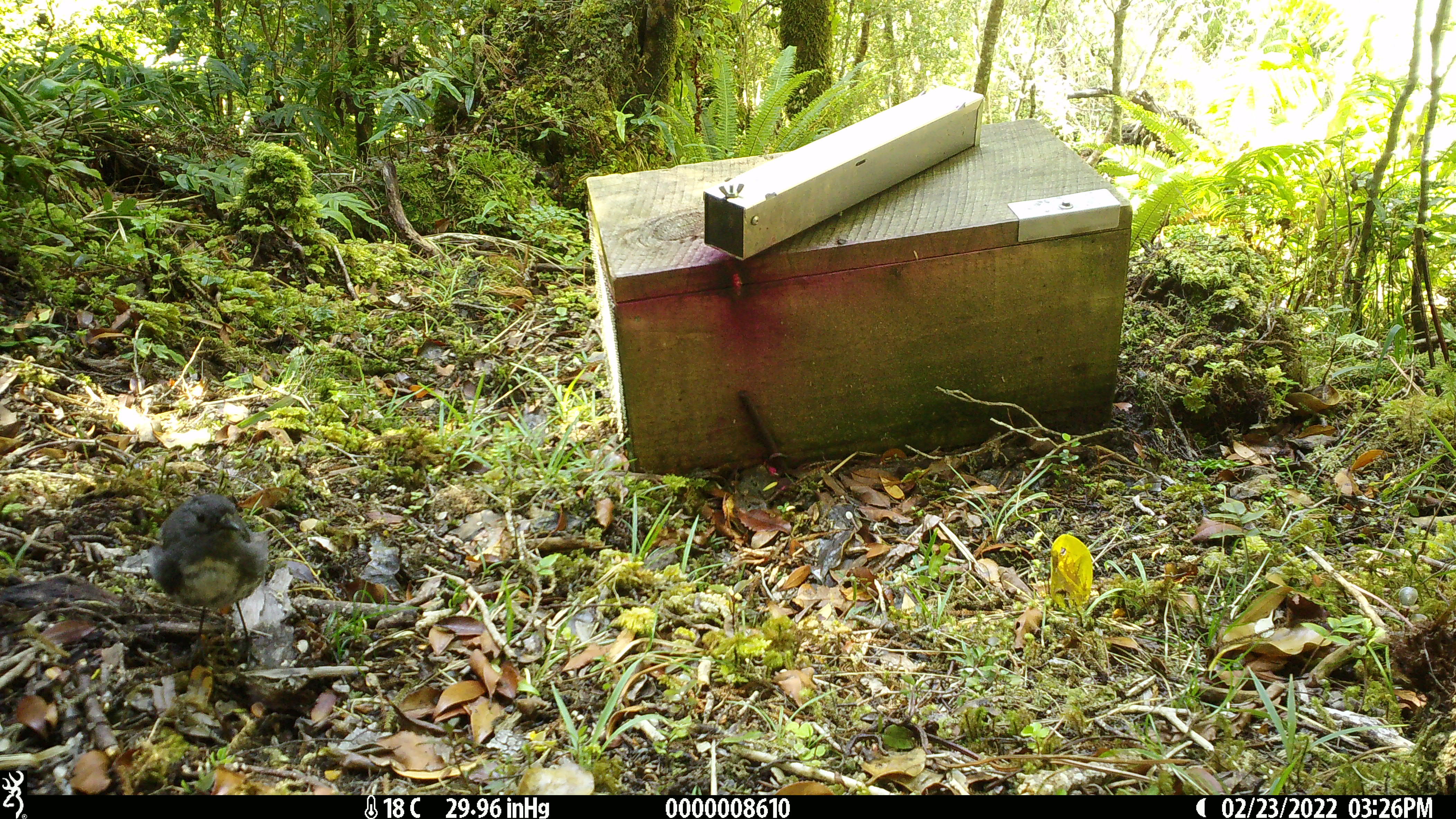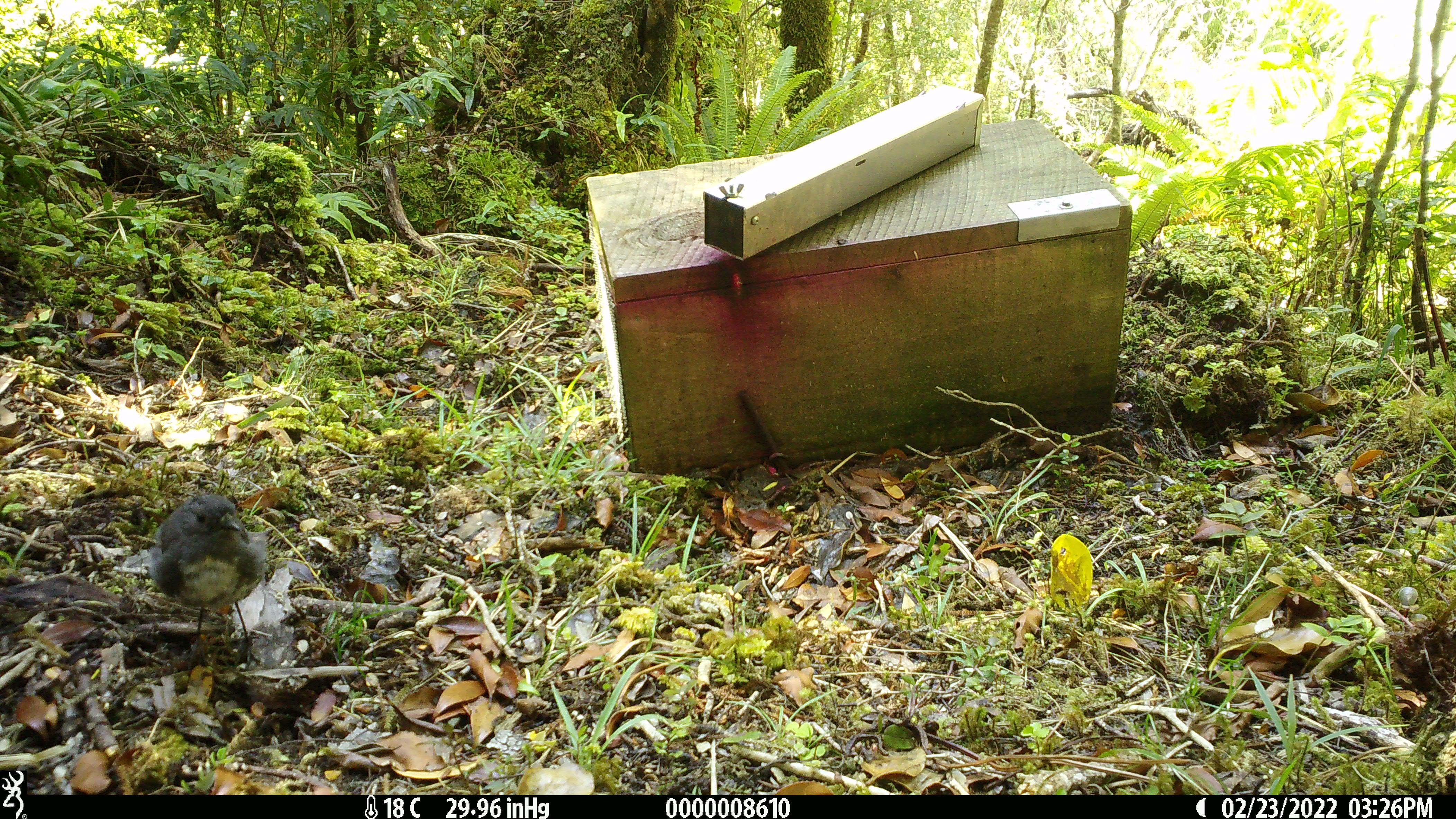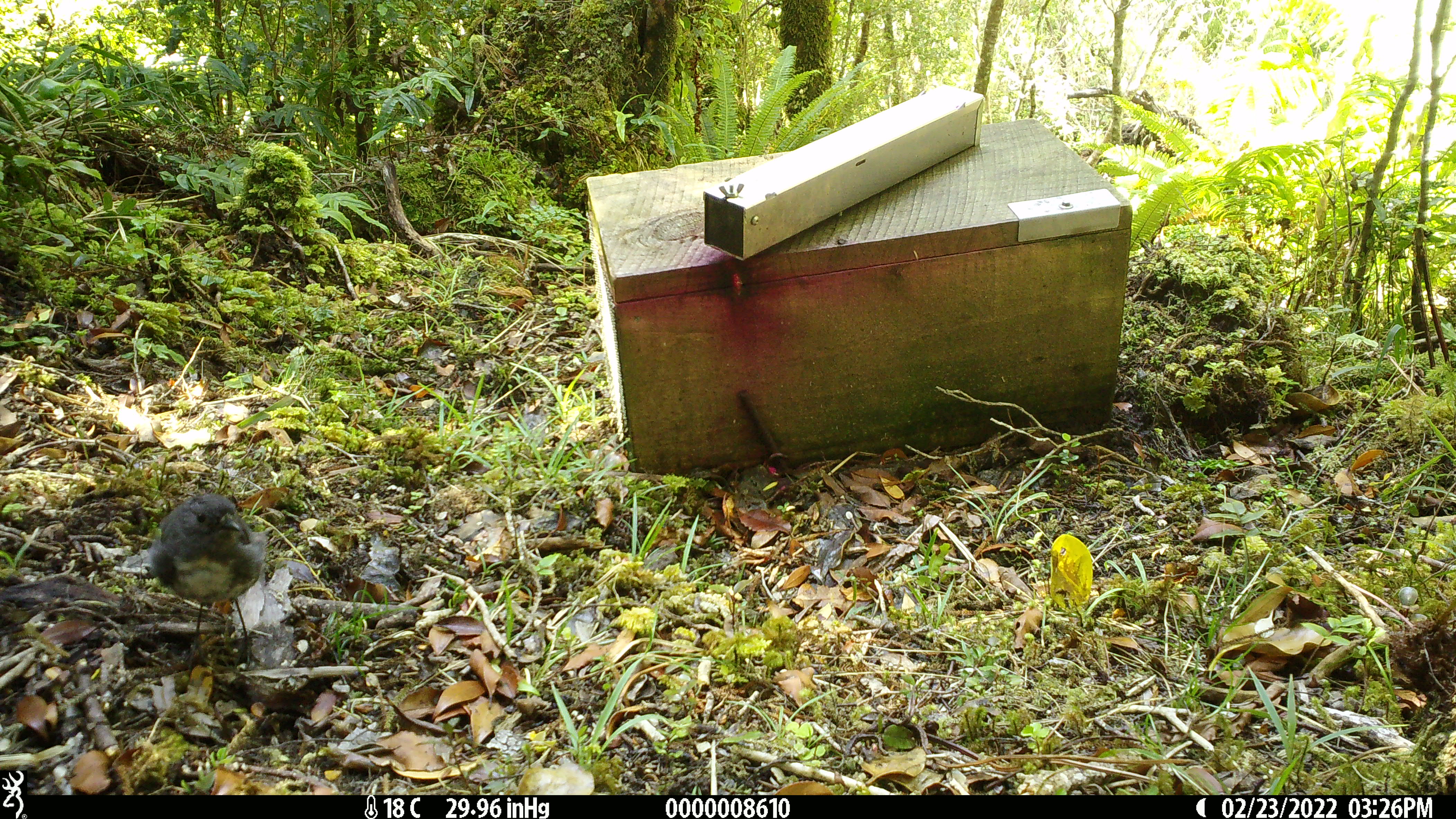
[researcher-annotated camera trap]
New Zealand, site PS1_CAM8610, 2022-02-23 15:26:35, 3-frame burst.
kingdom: Animalia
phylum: Chordata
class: Aves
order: Passeriformes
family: Petroicidae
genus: Petroica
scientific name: Petroica australis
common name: new zealand robin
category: robin